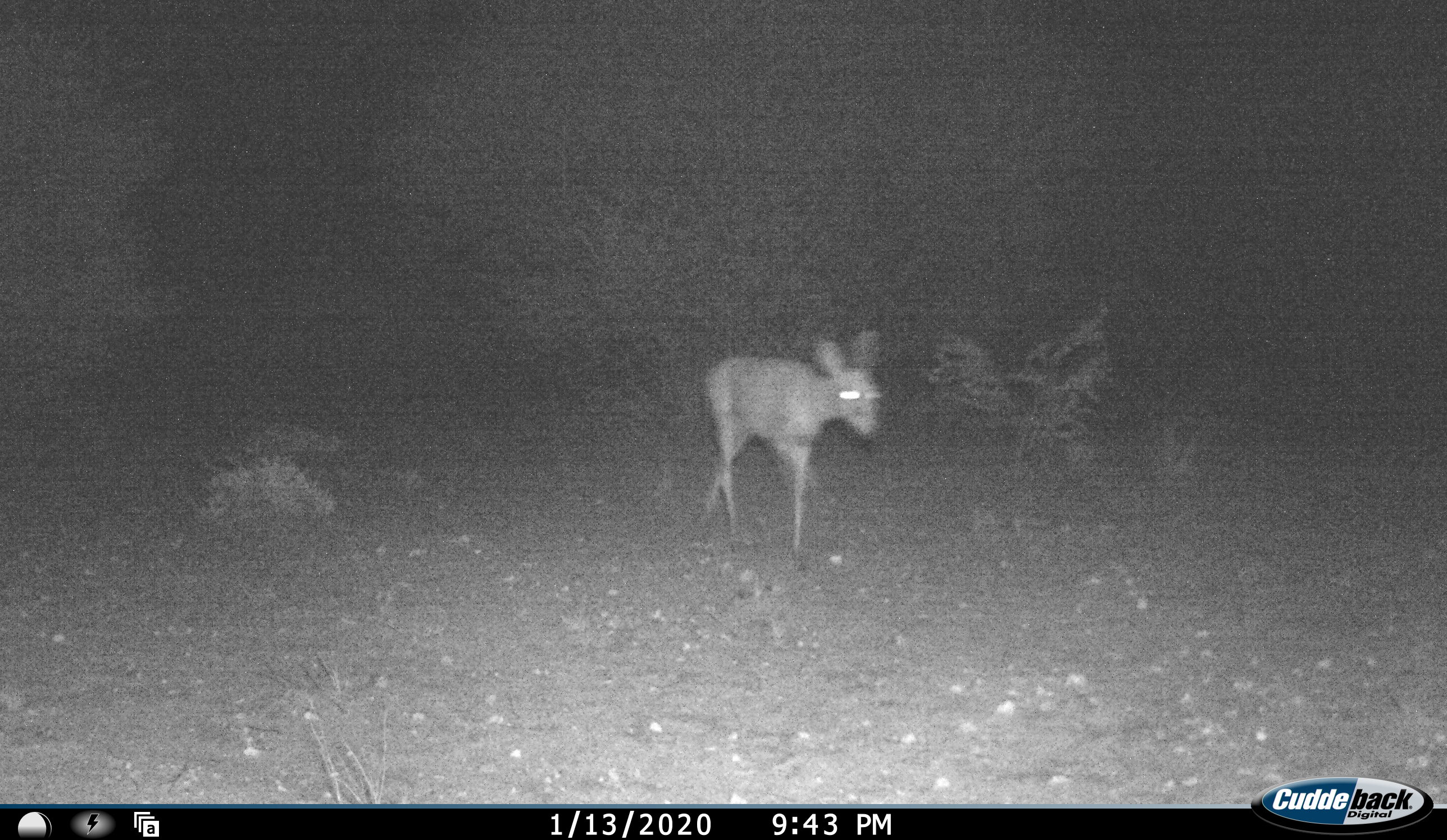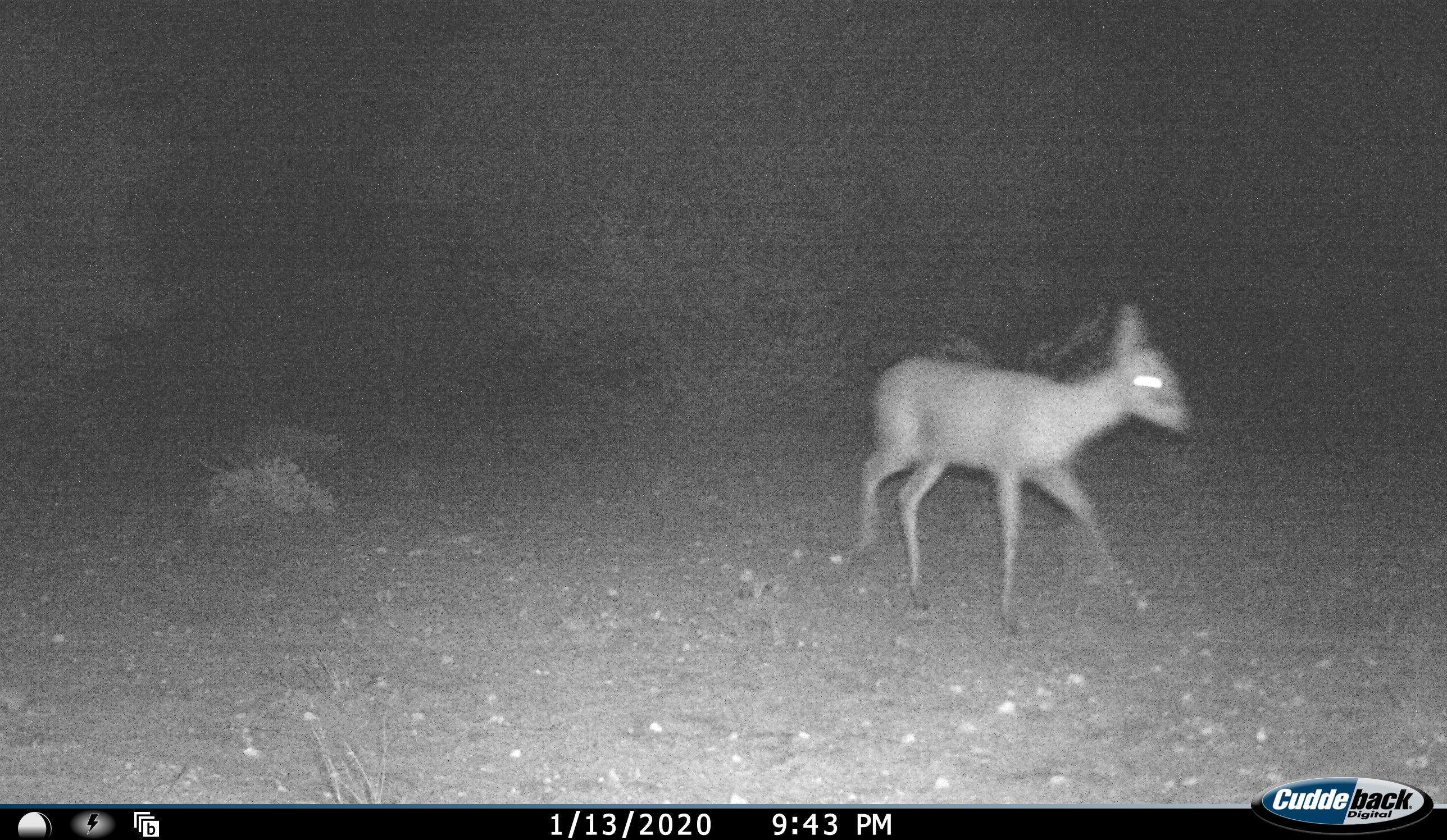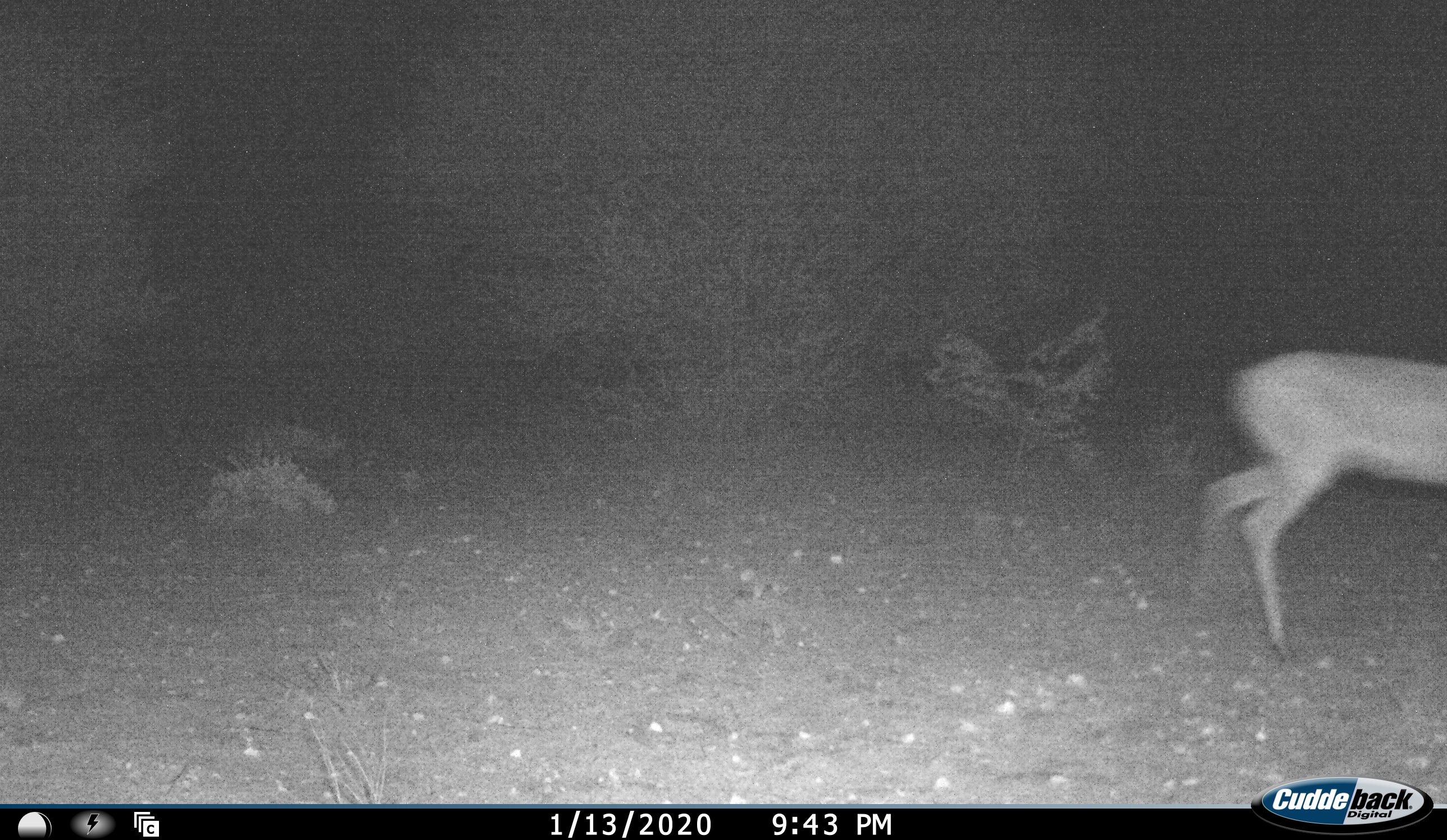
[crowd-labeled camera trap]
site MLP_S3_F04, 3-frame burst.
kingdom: Animalia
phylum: Chordata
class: Mammalia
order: Artiodactyla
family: Bovidae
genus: Raphicerus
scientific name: Raphicerus campestris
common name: steenbok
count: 1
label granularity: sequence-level